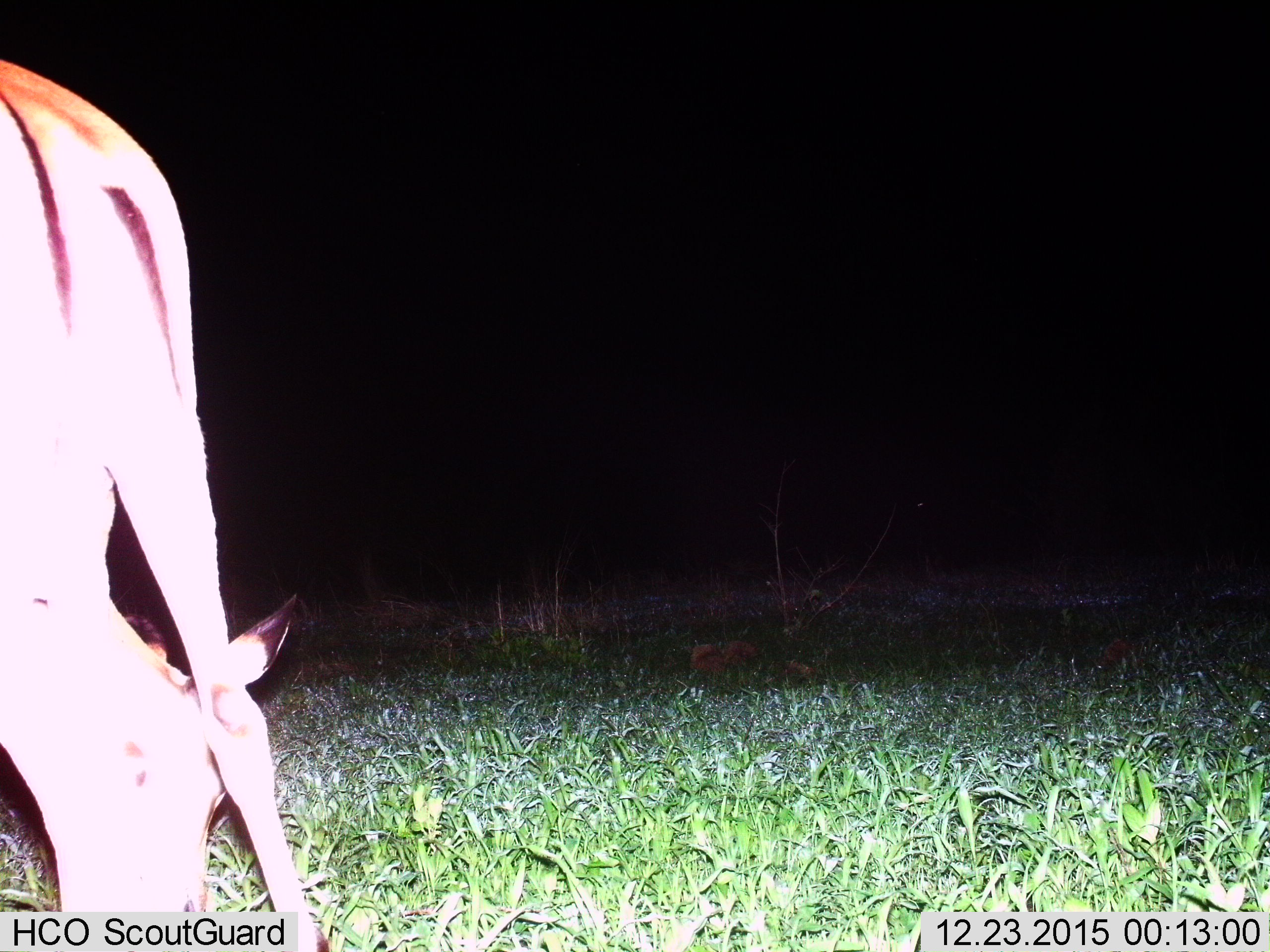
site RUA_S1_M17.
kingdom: Animalia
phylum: Chordata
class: Mammalia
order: Artiodactyla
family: Bovidae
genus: Aepyceros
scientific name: Aepyceros melampus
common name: impala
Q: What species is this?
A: Impala (Aepyceros melampus).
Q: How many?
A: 1.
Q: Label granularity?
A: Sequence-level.